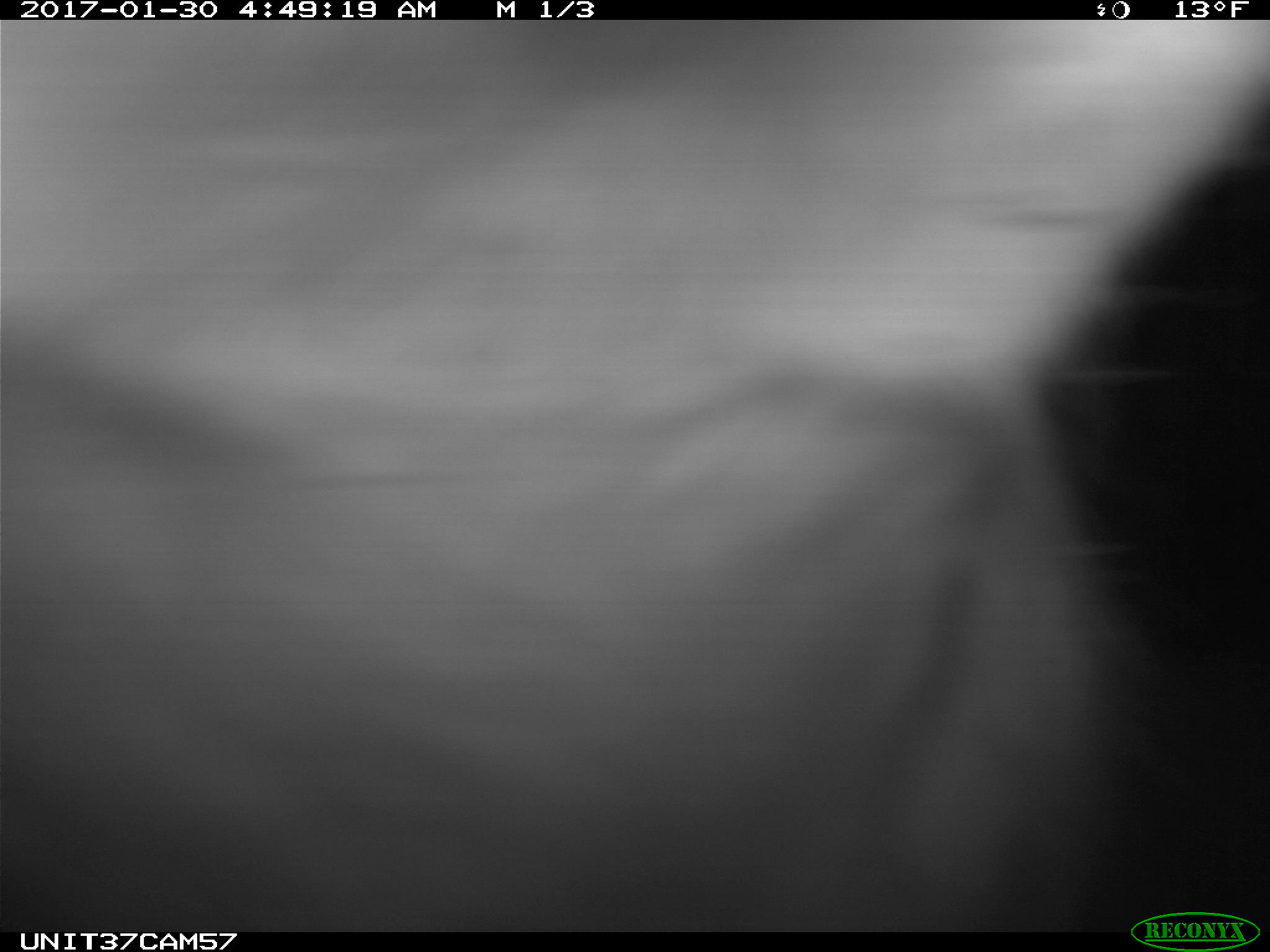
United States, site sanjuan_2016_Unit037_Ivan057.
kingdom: Animalia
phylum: Chordata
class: Mammalia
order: Lagomorpha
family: Leporidae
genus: Lepus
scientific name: Lepus americanus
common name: snowshoe hare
Lepus americanus (snowshoe hare).